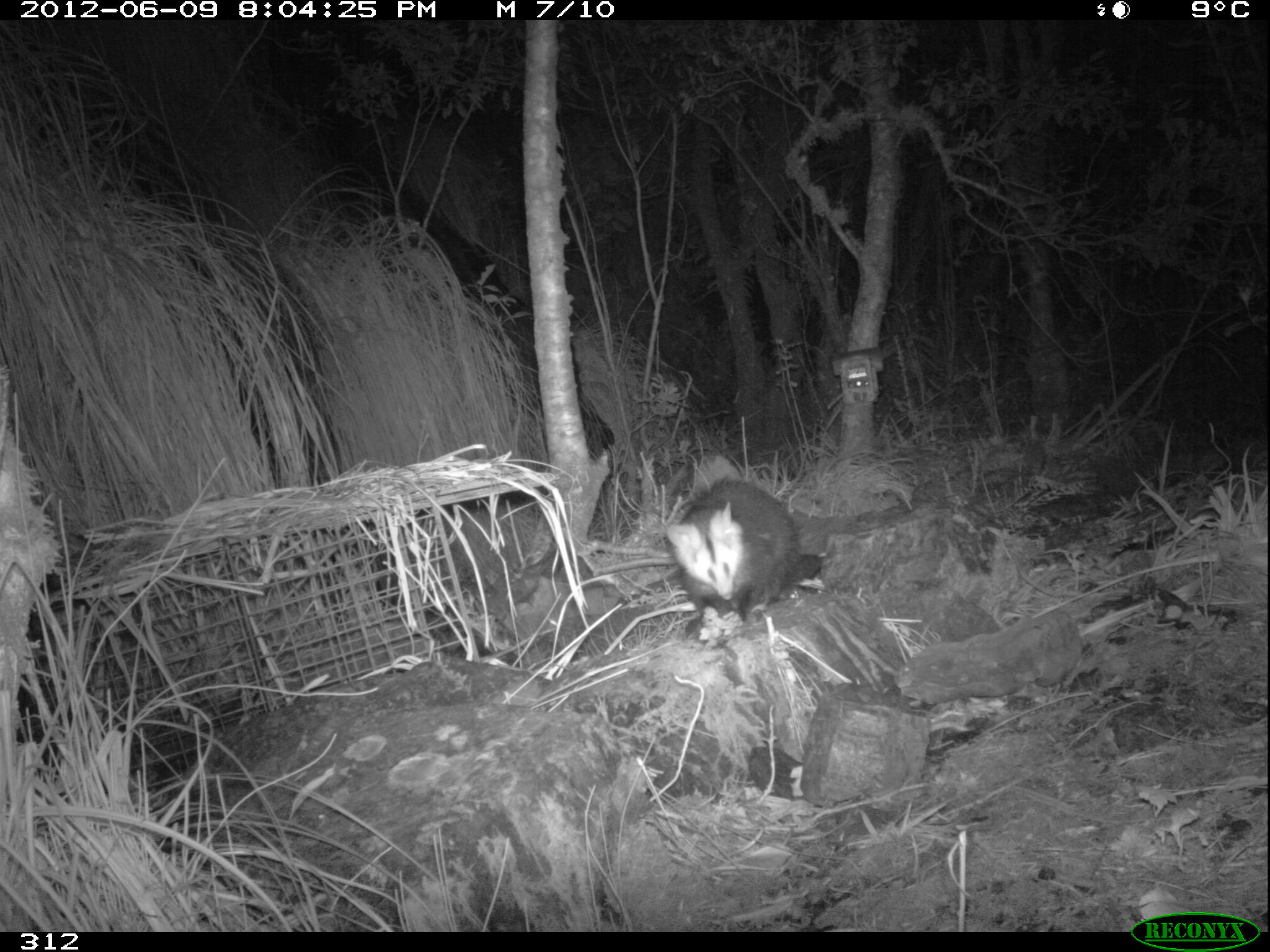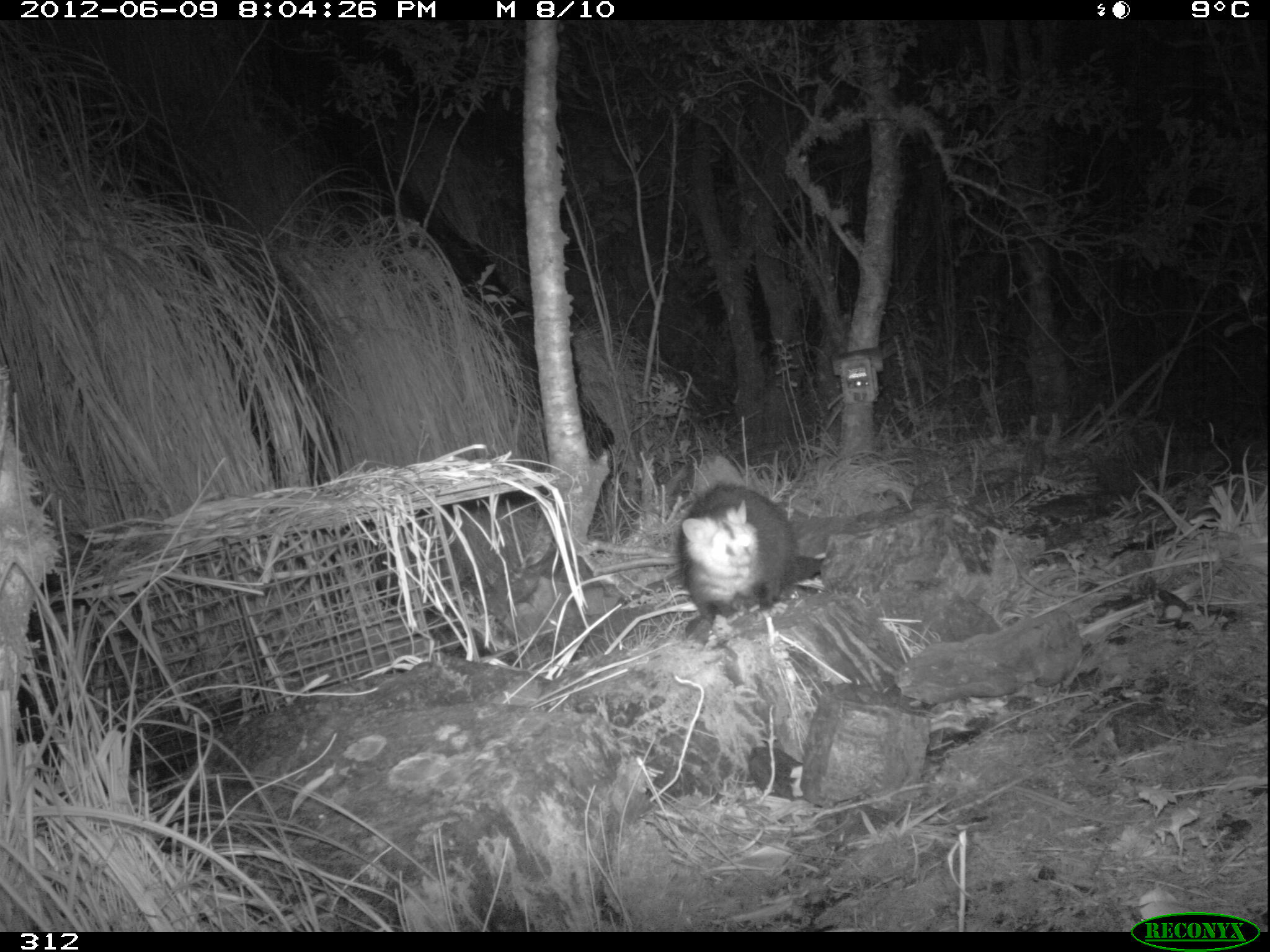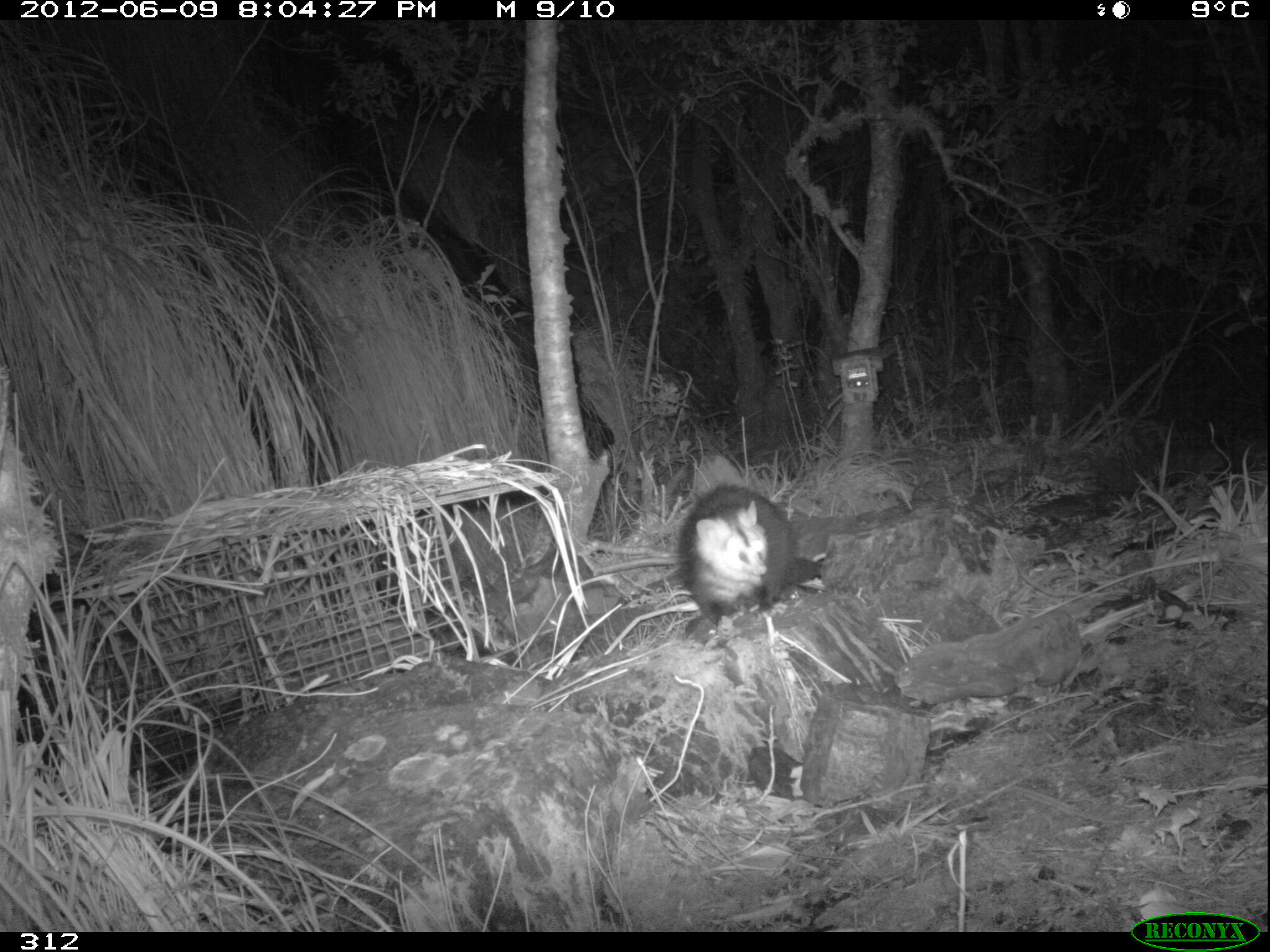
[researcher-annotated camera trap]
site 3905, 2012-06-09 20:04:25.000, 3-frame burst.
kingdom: Animalia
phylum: Chordata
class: Mammalia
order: Didelphimorphia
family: Didelphidae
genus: Didelphis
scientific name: Didelphis pernigra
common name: andean white-eared opossum